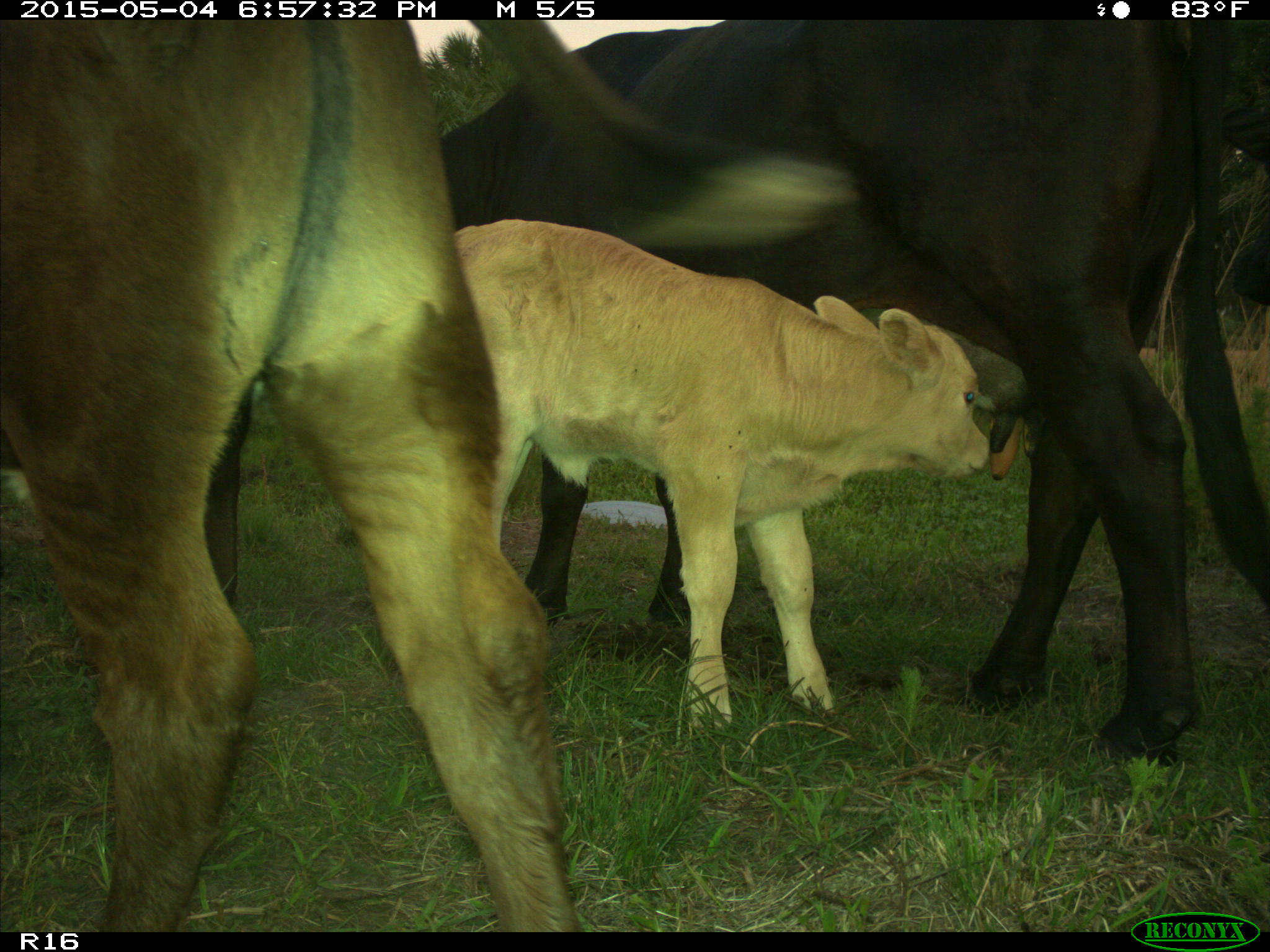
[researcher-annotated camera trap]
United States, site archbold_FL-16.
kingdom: Animalia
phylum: Chordata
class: Mammalia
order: Artiodactyla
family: Bovidae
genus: Bos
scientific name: Bos taurus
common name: domestic cow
Bos taurus (domestic cow).